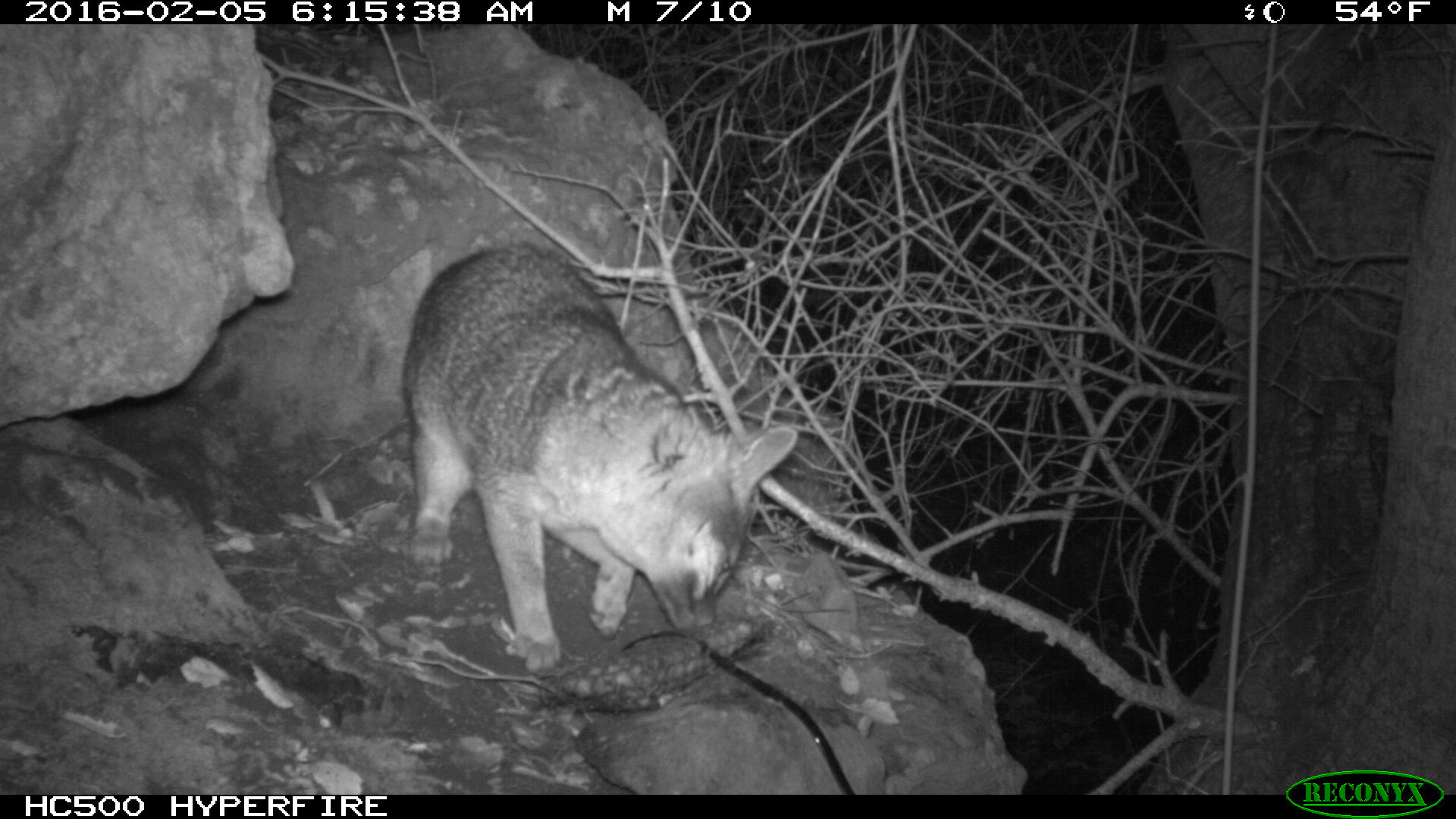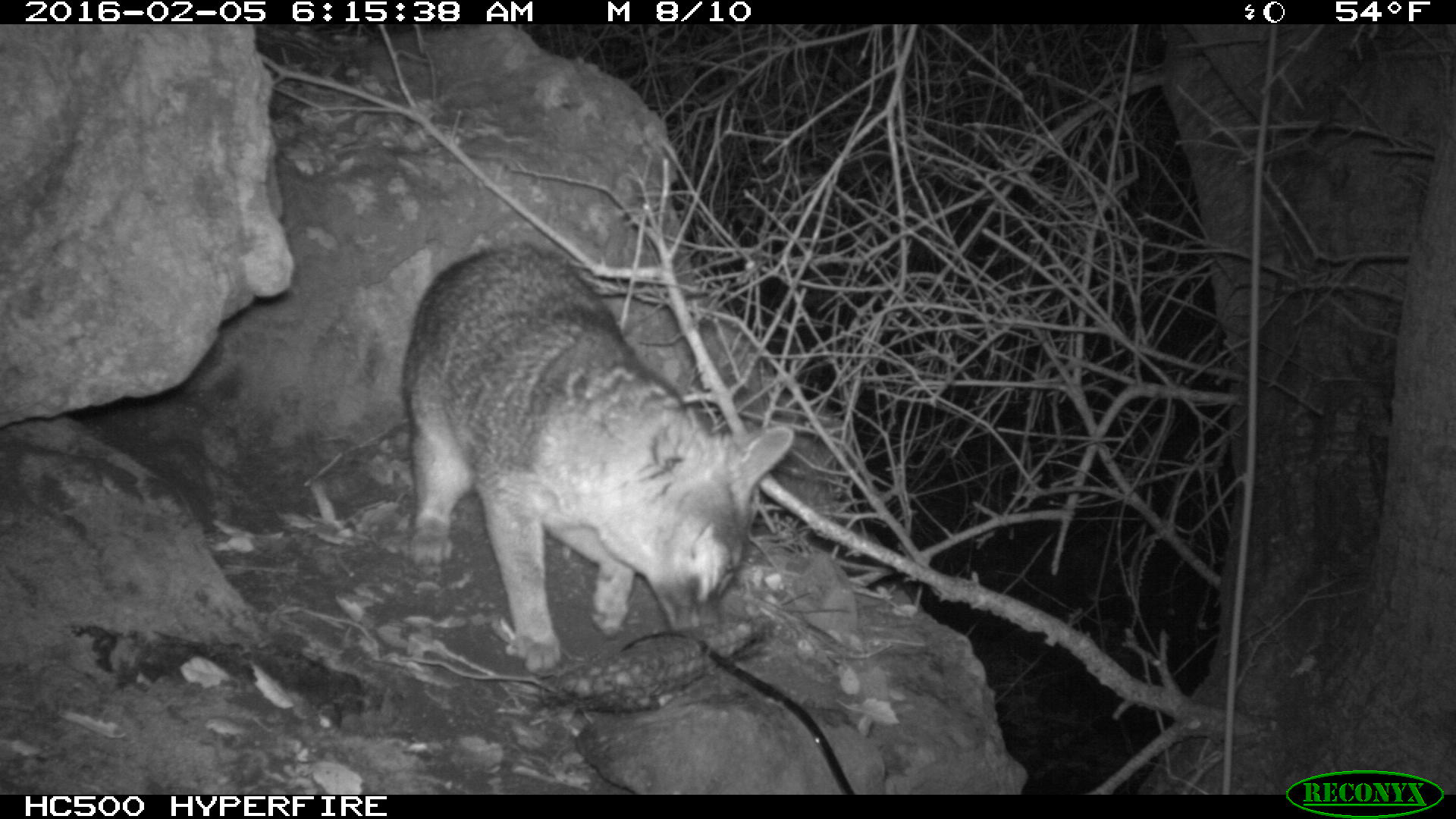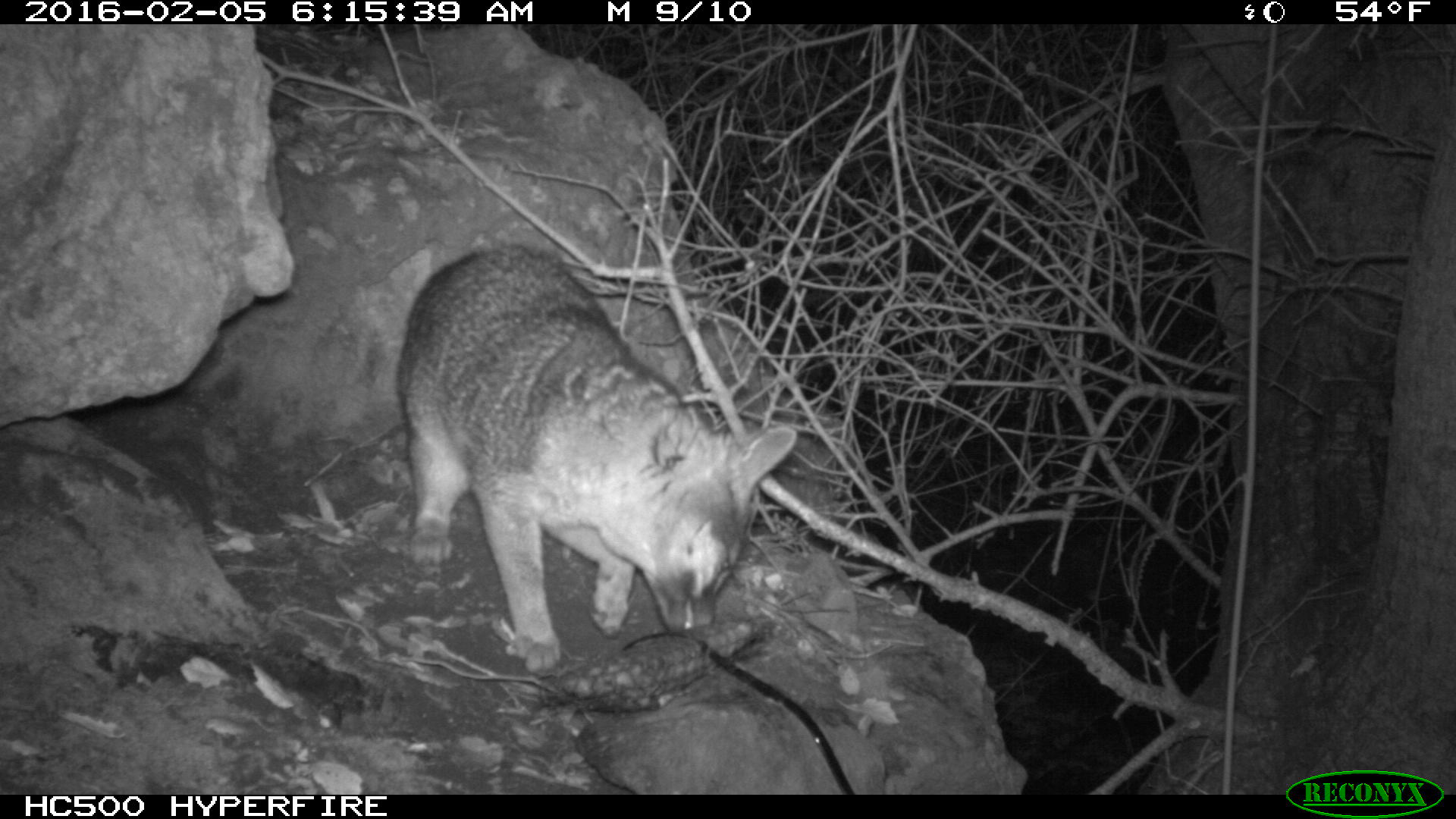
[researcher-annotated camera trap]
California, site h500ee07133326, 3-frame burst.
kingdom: Animalia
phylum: Chordata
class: Mammalia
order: Carnivora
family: Canidae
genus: Urocyon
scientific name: Urocyon littoralis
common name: island fox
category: fox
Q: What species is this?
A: Fox (island fox) (Urocyon littoralis).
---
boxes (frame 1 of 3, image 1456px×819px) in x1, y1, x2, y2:
fox: 397, 246, 801, 675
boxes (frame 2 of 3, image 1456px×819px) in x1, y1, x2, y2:
fox: 404, 241, 797, 673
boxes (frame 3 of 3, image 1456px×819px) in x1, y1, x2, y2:
fox: 396, 246, 797, 673